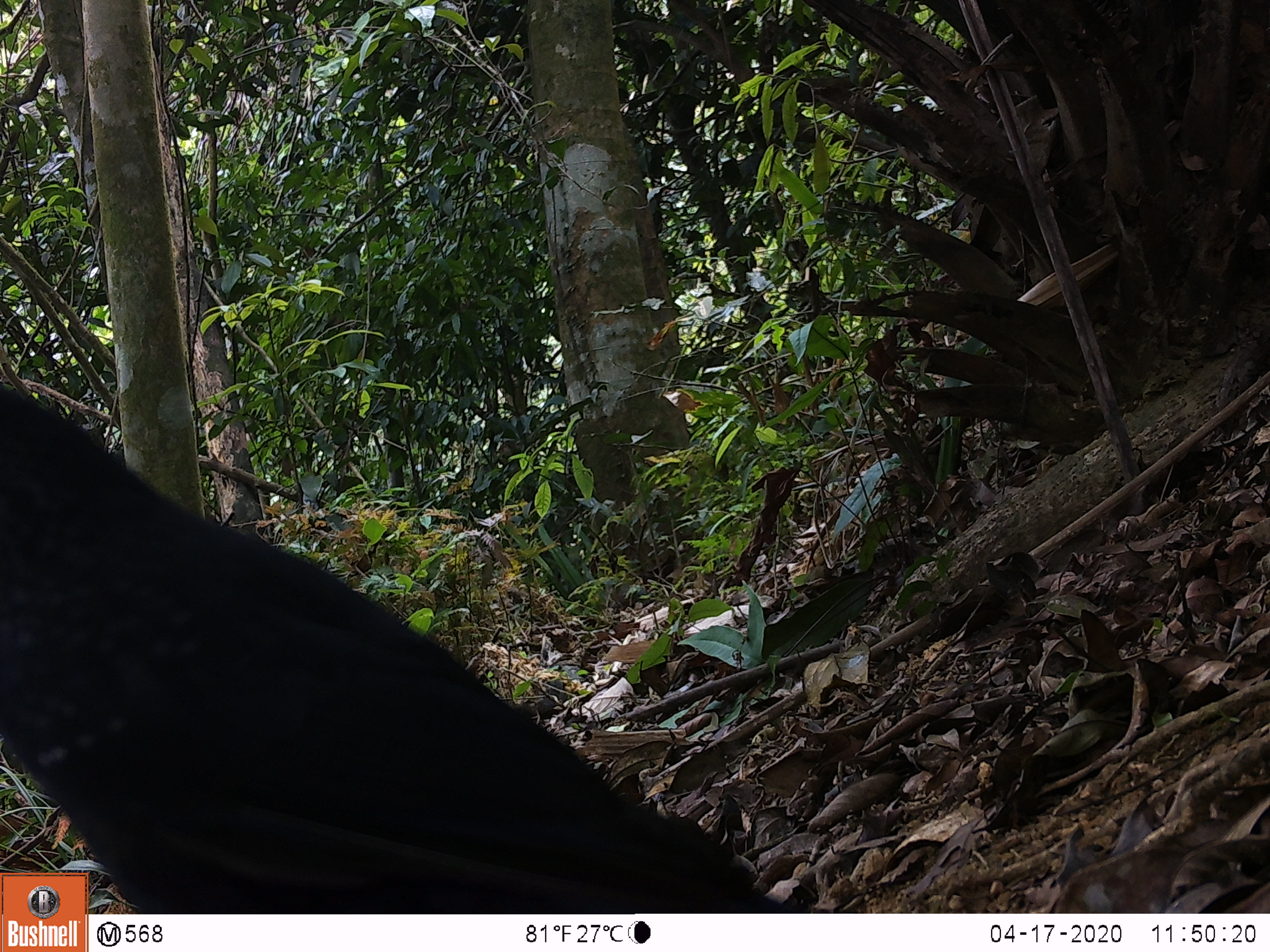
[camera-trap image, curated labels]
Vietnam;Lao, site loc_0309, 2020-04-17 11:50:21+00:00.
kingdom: Animalia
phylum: Chordata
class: Aves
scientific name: Aves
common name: bird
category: unidentified bird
Unidentified bird (bird) (Aves). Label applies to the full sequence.